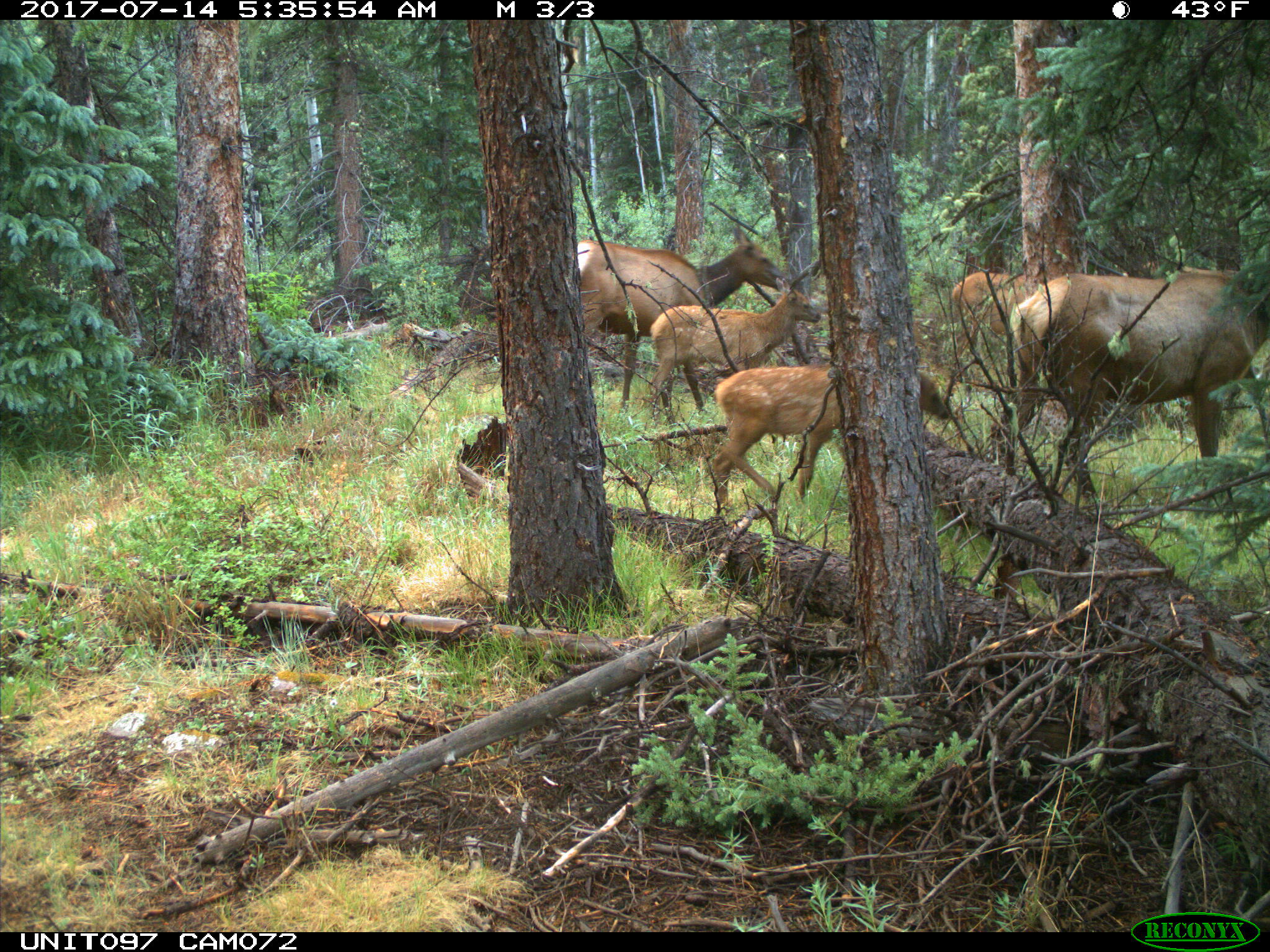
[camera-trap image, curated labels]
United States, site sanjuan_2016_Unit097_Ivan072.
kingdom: Animalia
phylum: Chordata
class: Mammalia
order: Artiodactyla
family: Cervidae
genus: Cervus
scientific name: Cervus elaphus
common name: red deer